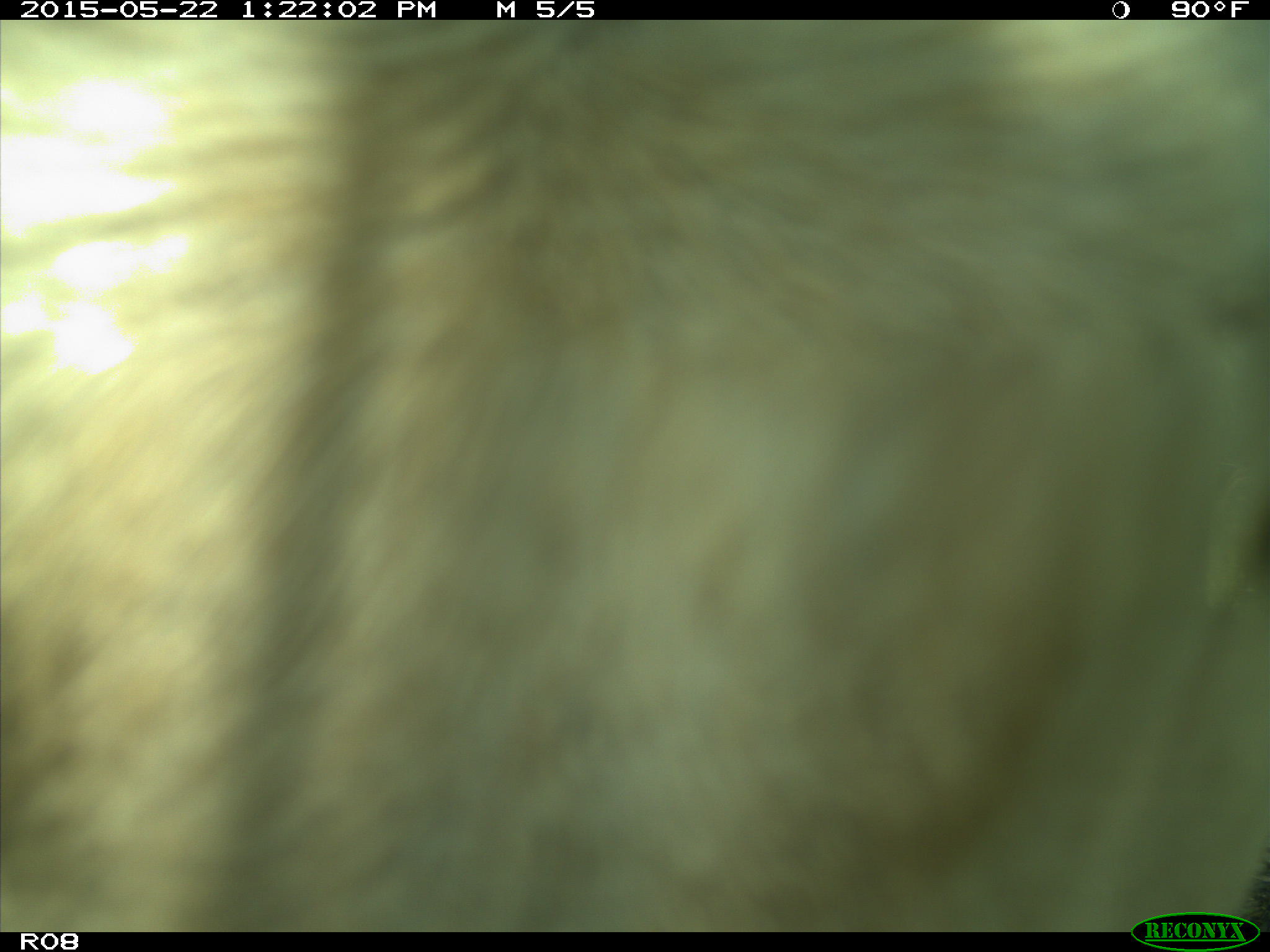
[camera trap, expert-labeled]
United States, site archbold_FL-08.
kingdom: Animalia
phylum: Chordata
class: Mammalia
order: Artiodactyla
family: Bovidae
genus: Bos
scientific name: Bos taurus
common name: domestic cow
Bos taurus (domestic cow).